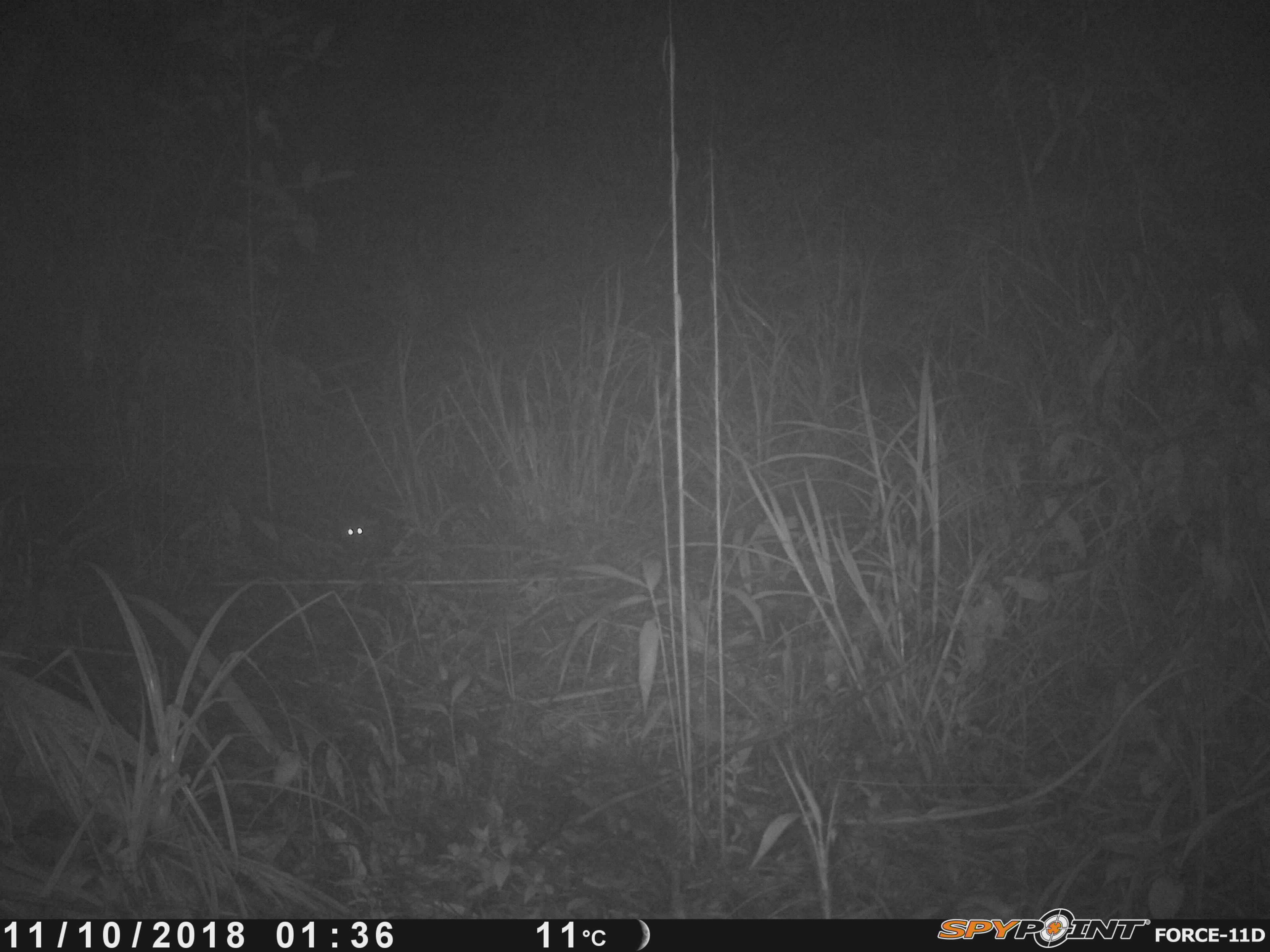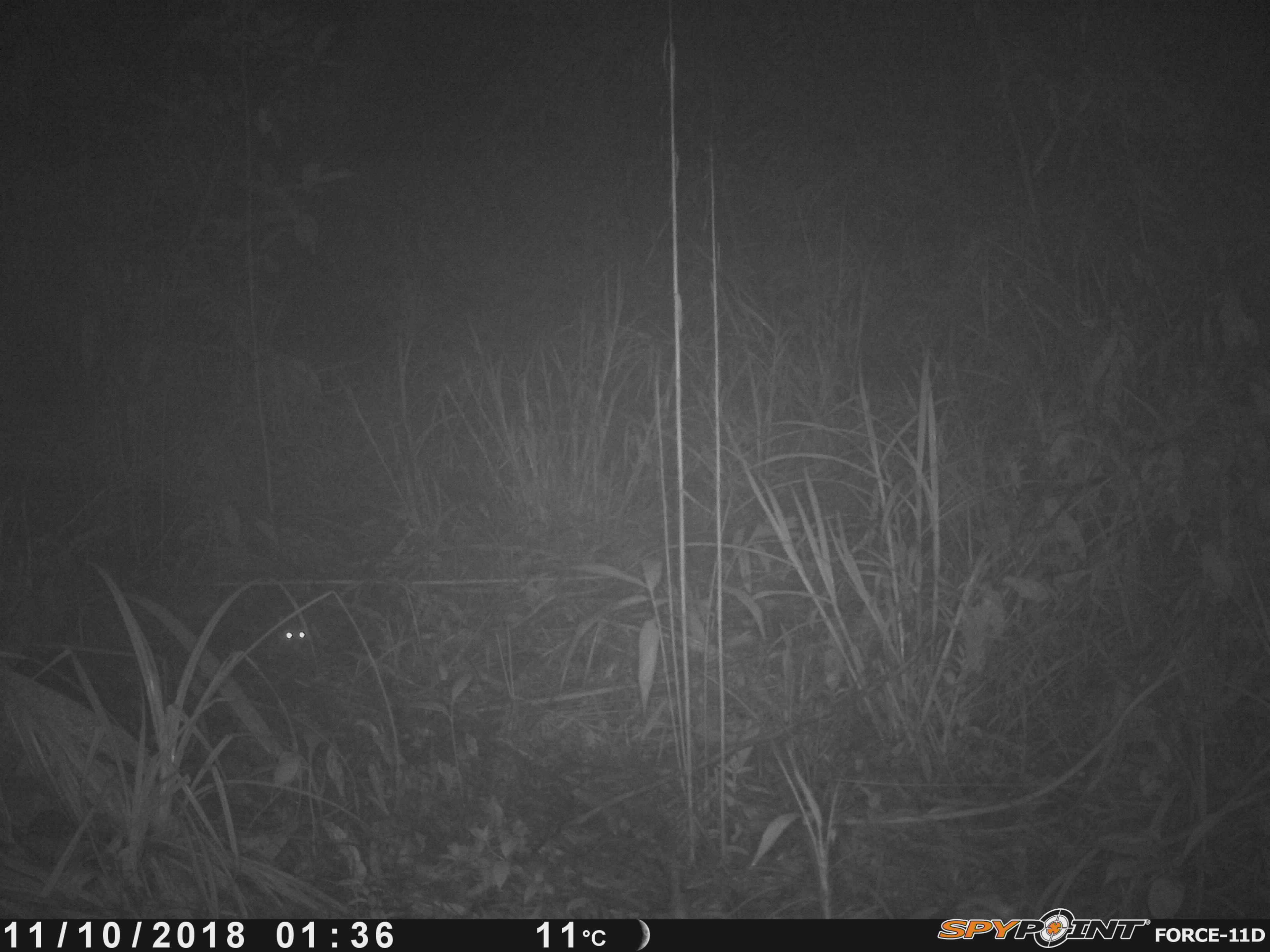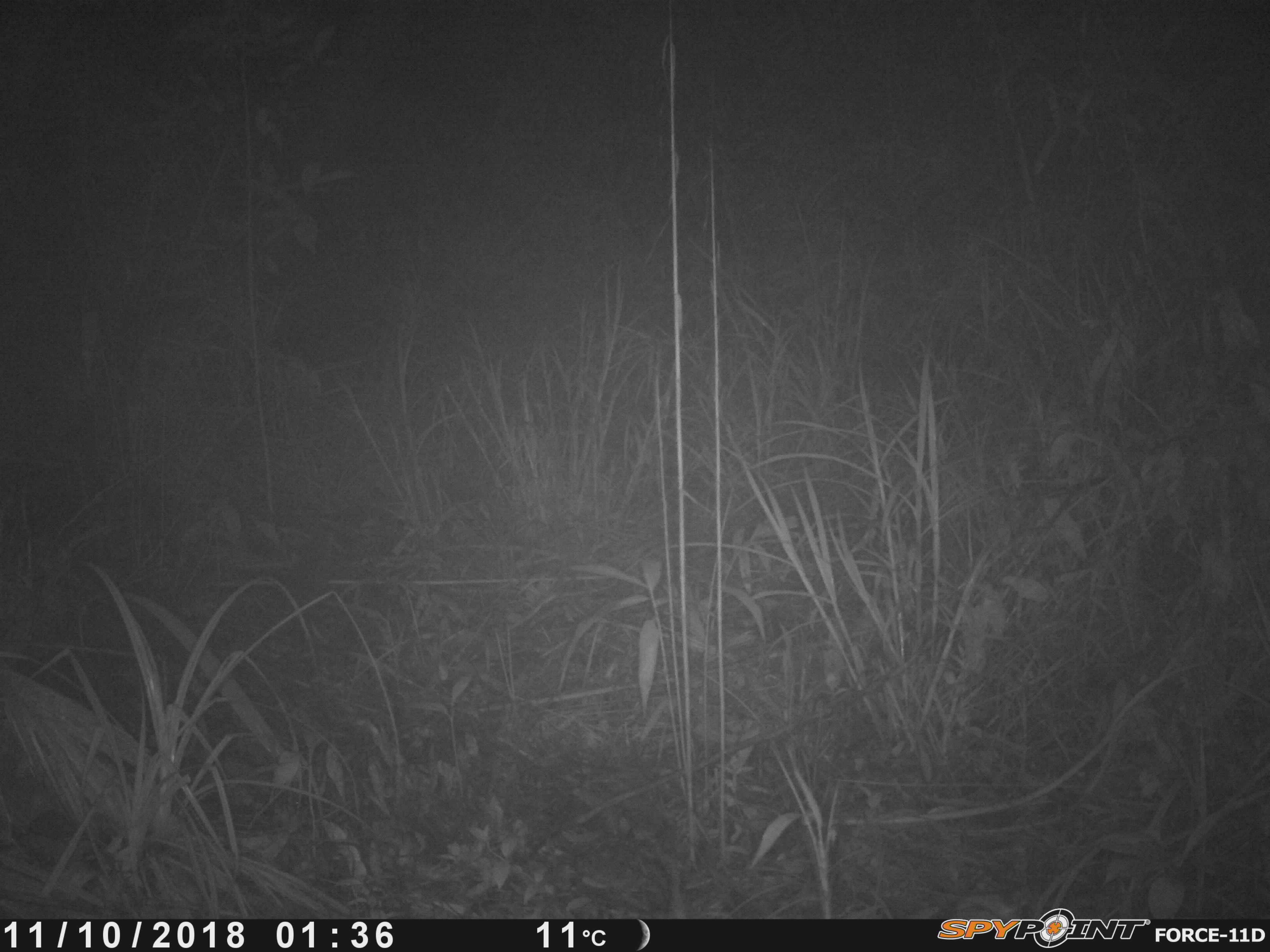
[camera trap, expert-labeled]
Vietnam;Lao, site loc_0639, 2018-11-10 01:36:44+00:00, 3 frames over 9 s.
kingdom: Animalia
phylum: Chordata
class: Mammalia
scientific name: Mammalia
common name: mammal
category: unidentified small mammal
Unidentified small mammal (mammal) (Mammalia). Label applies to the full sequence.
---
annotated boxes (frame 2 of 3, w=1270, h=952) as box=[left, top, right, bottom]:
unidentified small mammal: box=[276, 613, 311, 658]